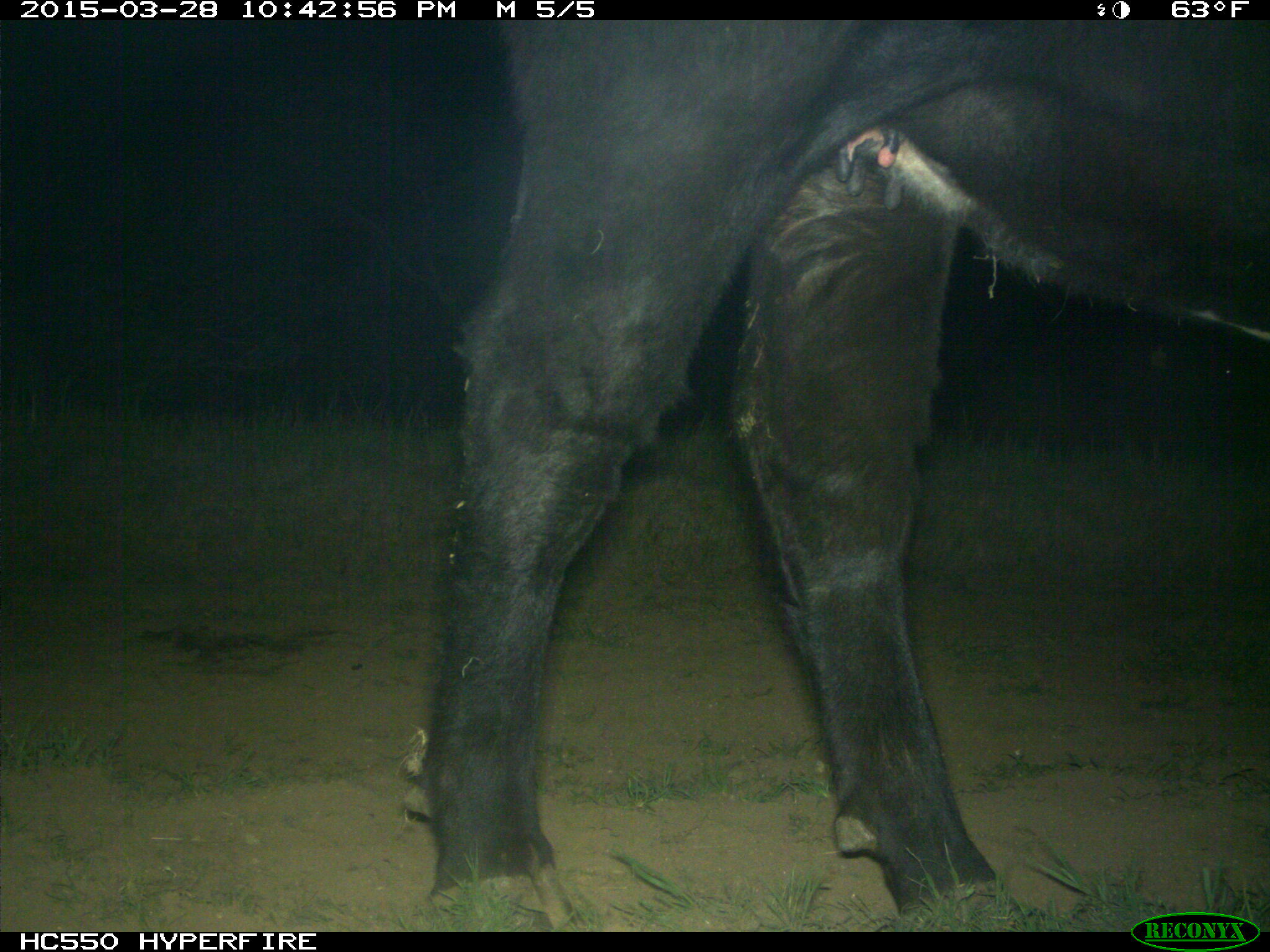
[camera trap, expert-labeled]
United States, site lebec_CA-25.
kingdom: Animalia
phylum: Chordata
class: Mammalia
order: Artiodactyla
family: Bovidae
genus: Bos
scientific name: Bos taurus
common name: domestic cow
Bos taurus (domestic cow).